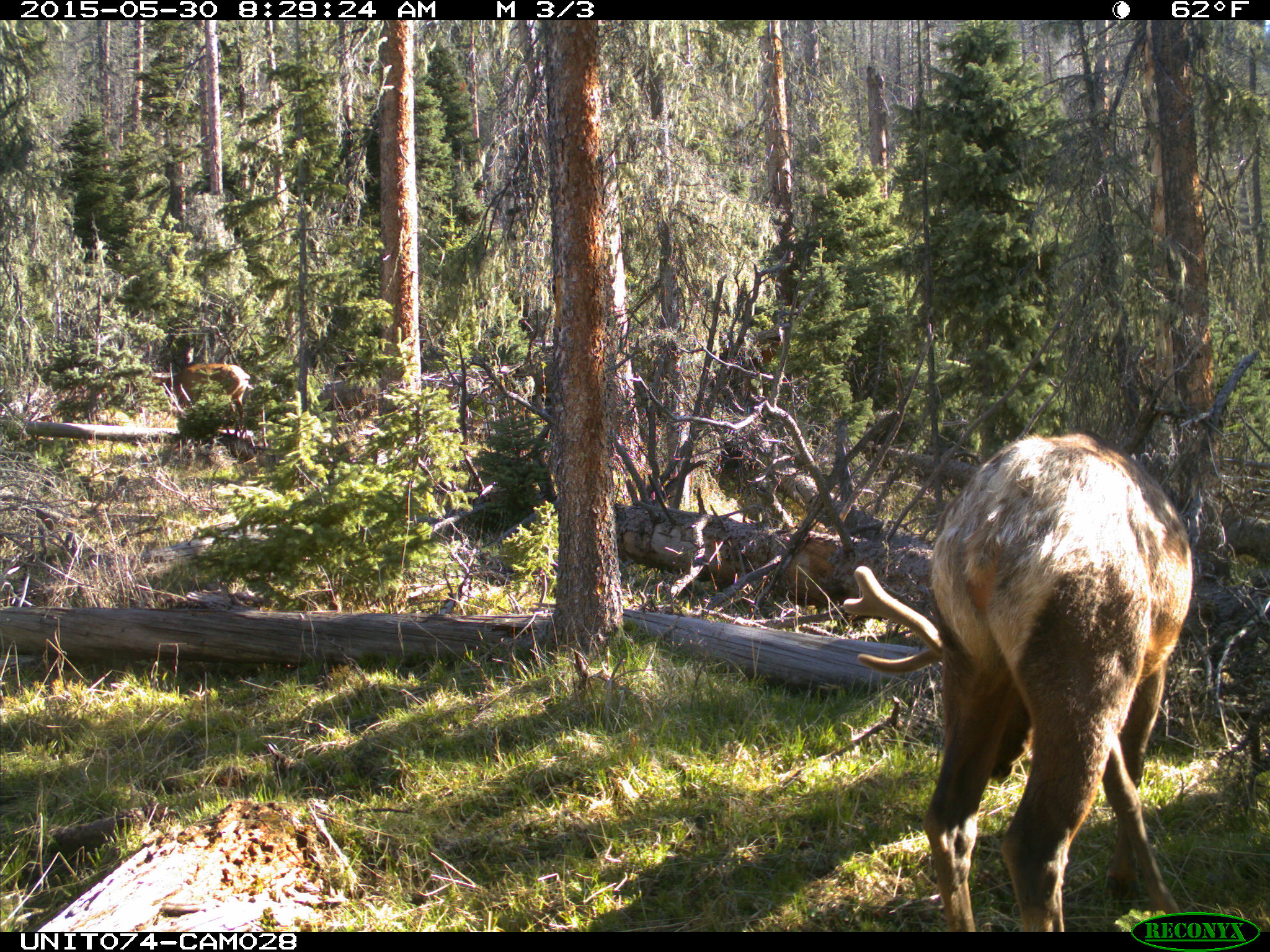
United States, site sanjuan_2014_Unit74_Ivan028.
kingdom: Animalia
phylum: Chordata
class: Mammalia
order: Artiodactyla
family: Cervidae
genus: Cervus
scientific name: Cervus elaphus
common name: red deer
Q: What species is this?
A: Cervus elaphus (red deer).